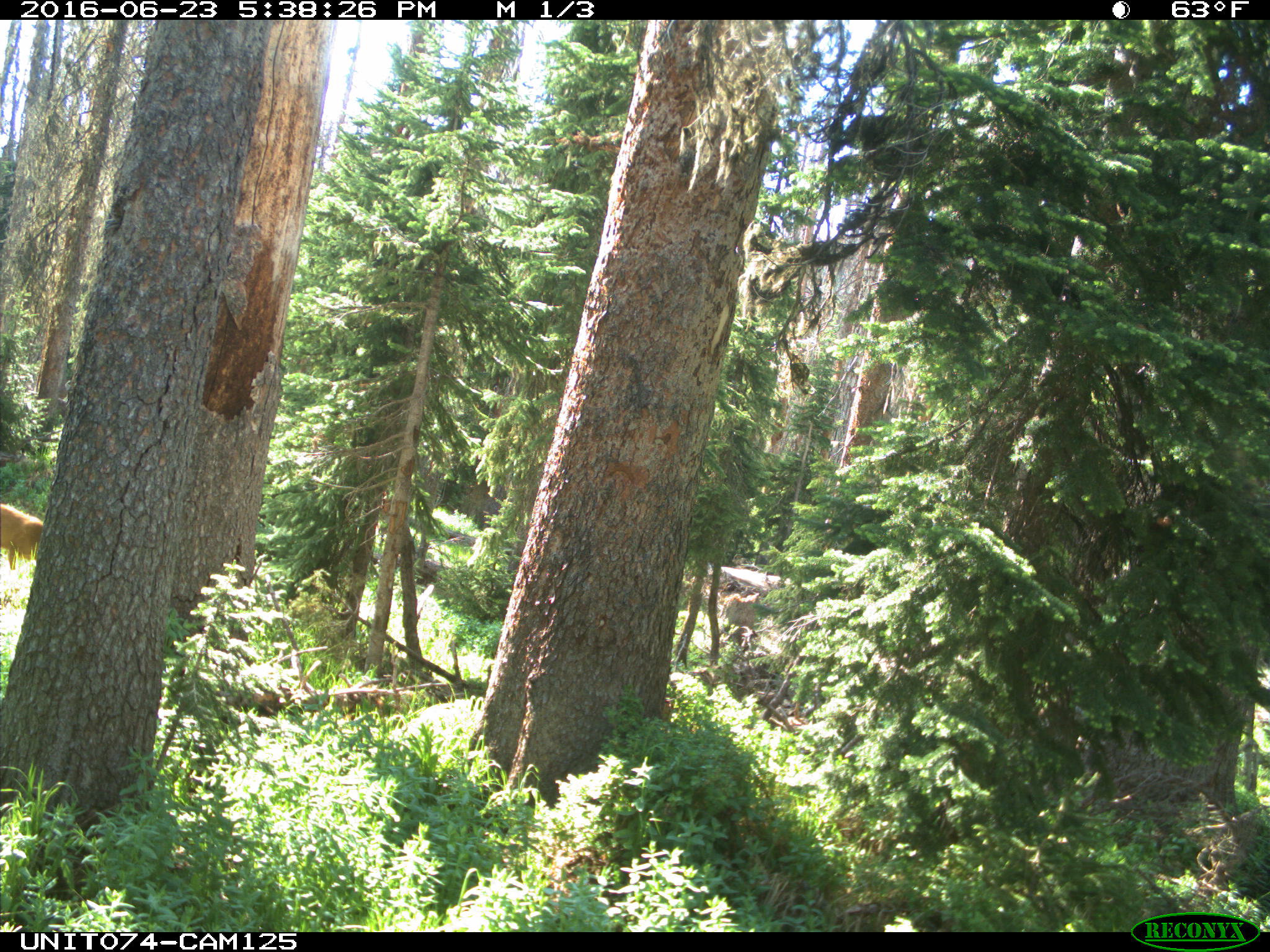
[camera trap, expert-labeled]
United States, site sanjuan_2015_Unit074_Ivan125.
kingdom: Animalia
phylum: Chordata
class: Mammalia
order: Artiodactyla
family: Cervidae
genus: Odocoileus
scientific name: Odocoileus hemionus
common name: mule deer